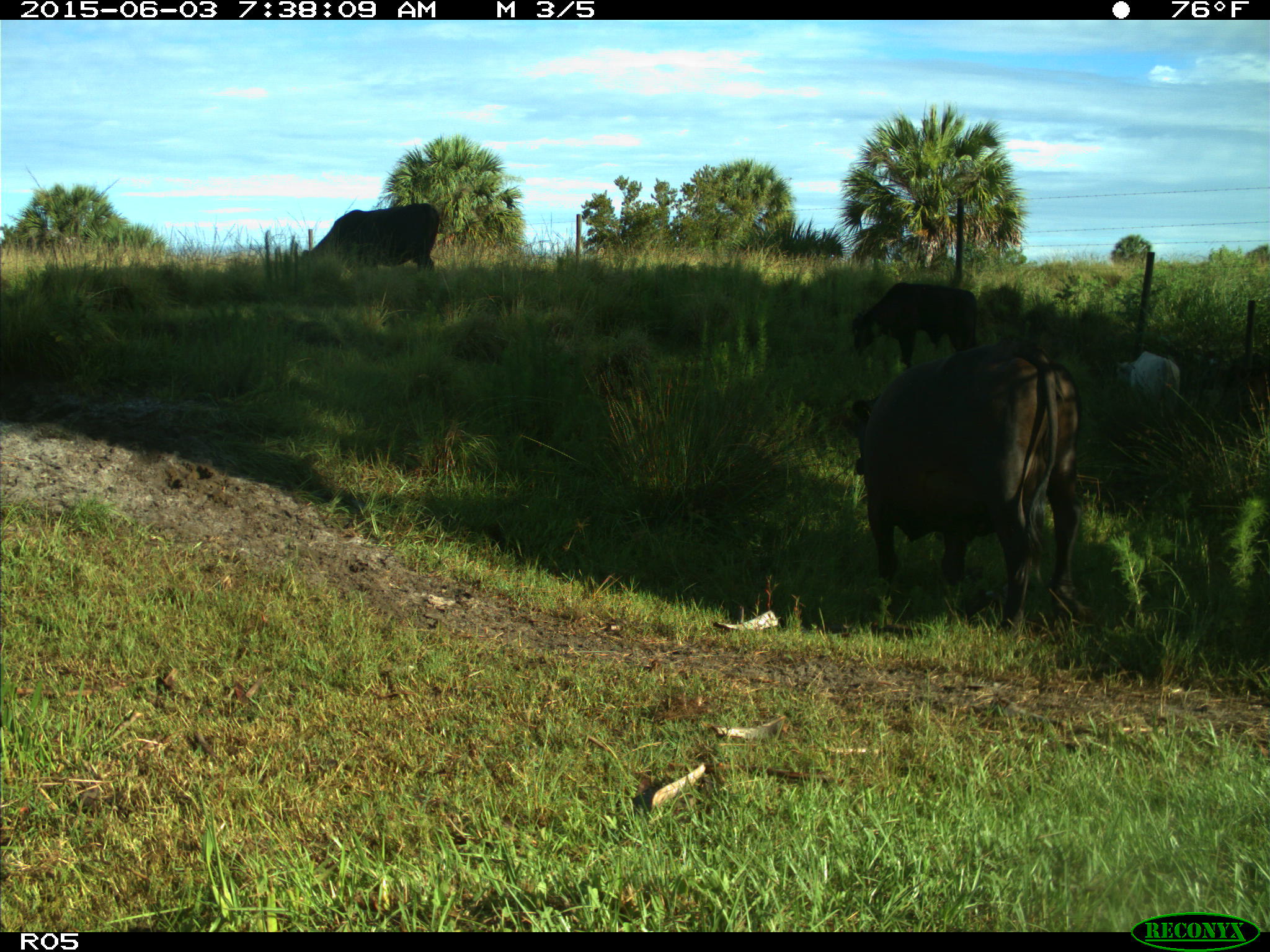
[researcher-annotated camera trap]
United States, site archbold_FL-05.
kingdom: Animalia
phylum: Chordata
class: Mammalia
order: Artiodactyla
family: Bovidae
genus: Bos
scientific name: Bos taurus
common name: domestic cow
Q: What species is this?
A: Bos taurus (domestic cow).